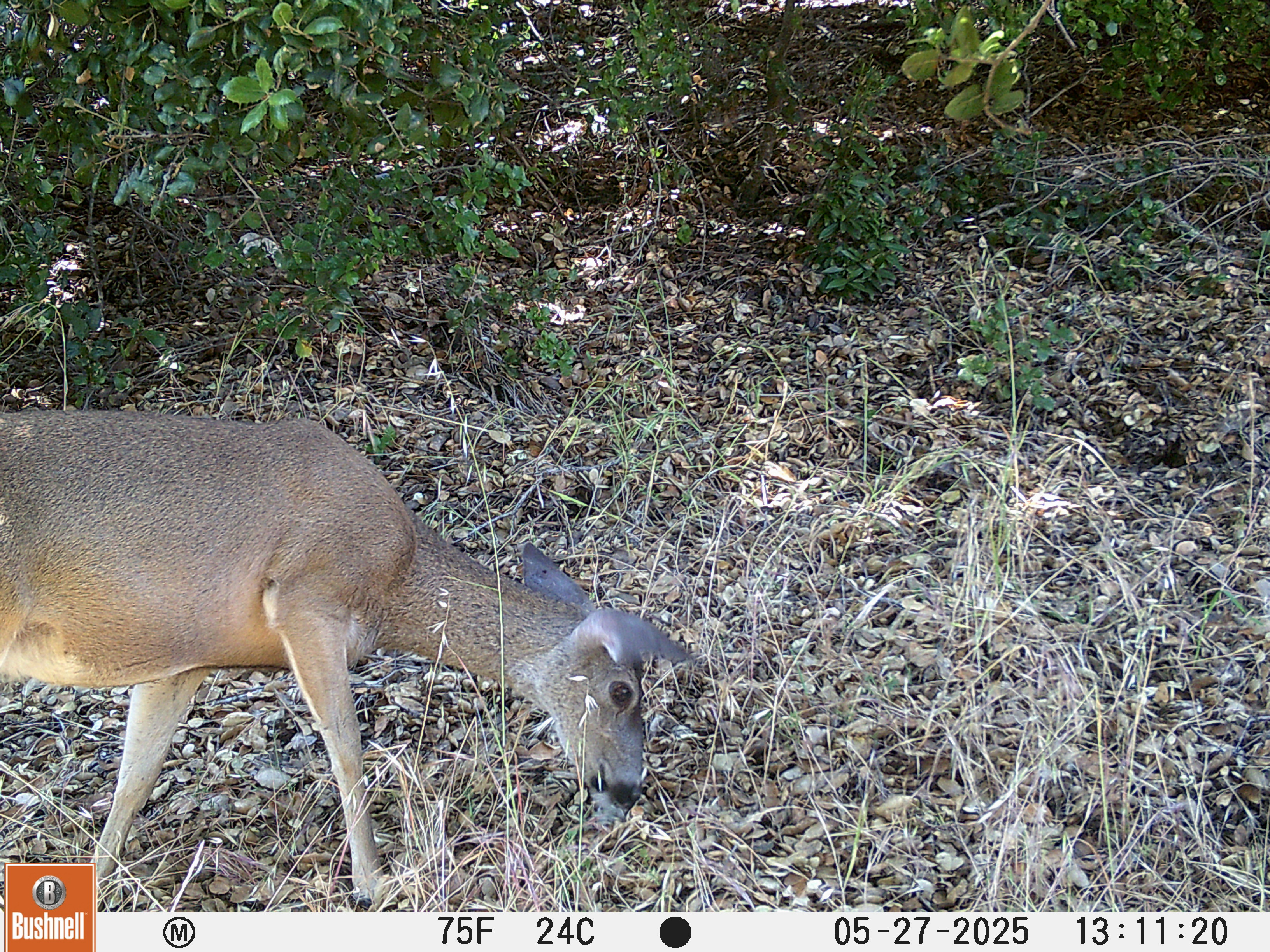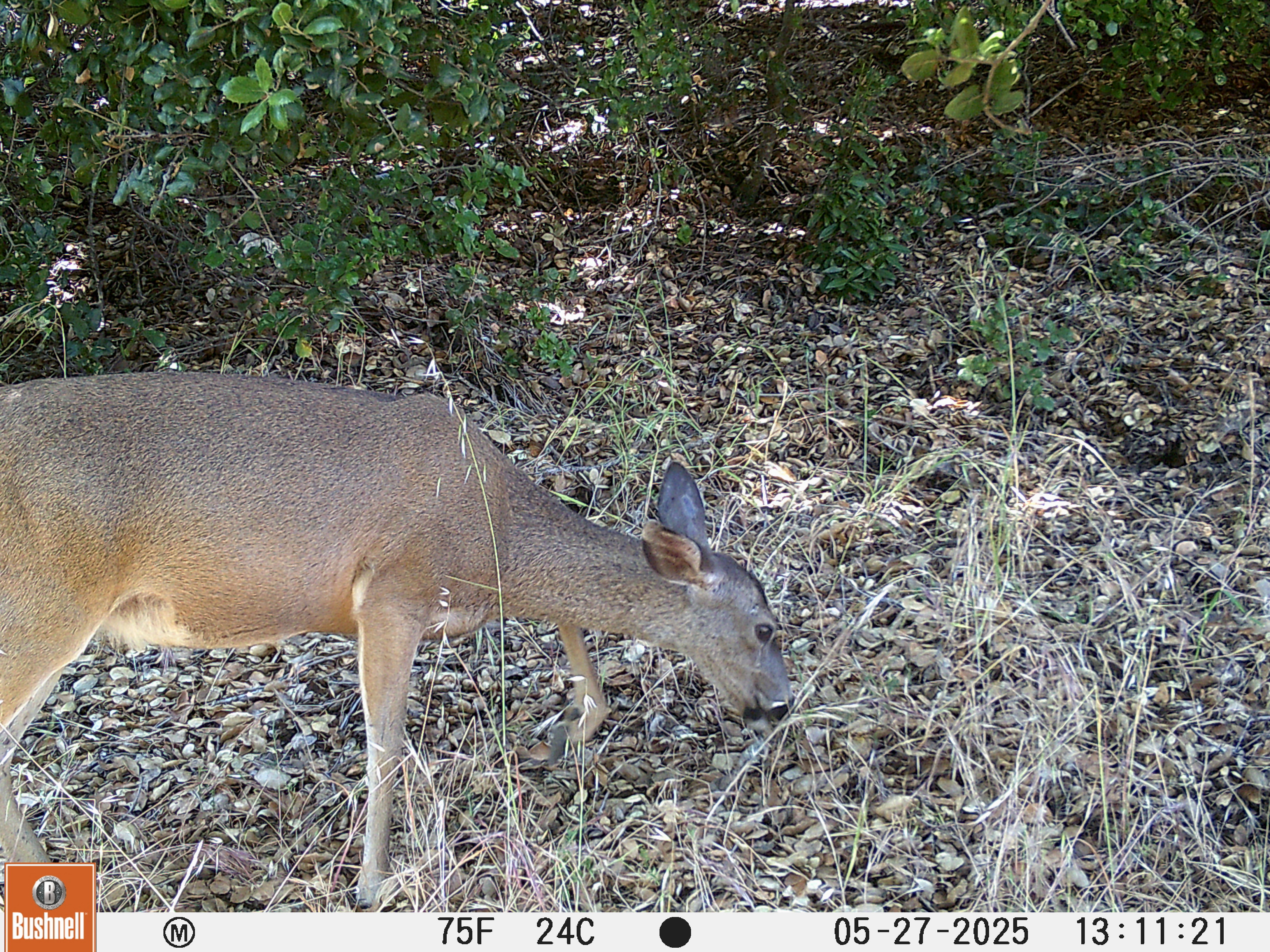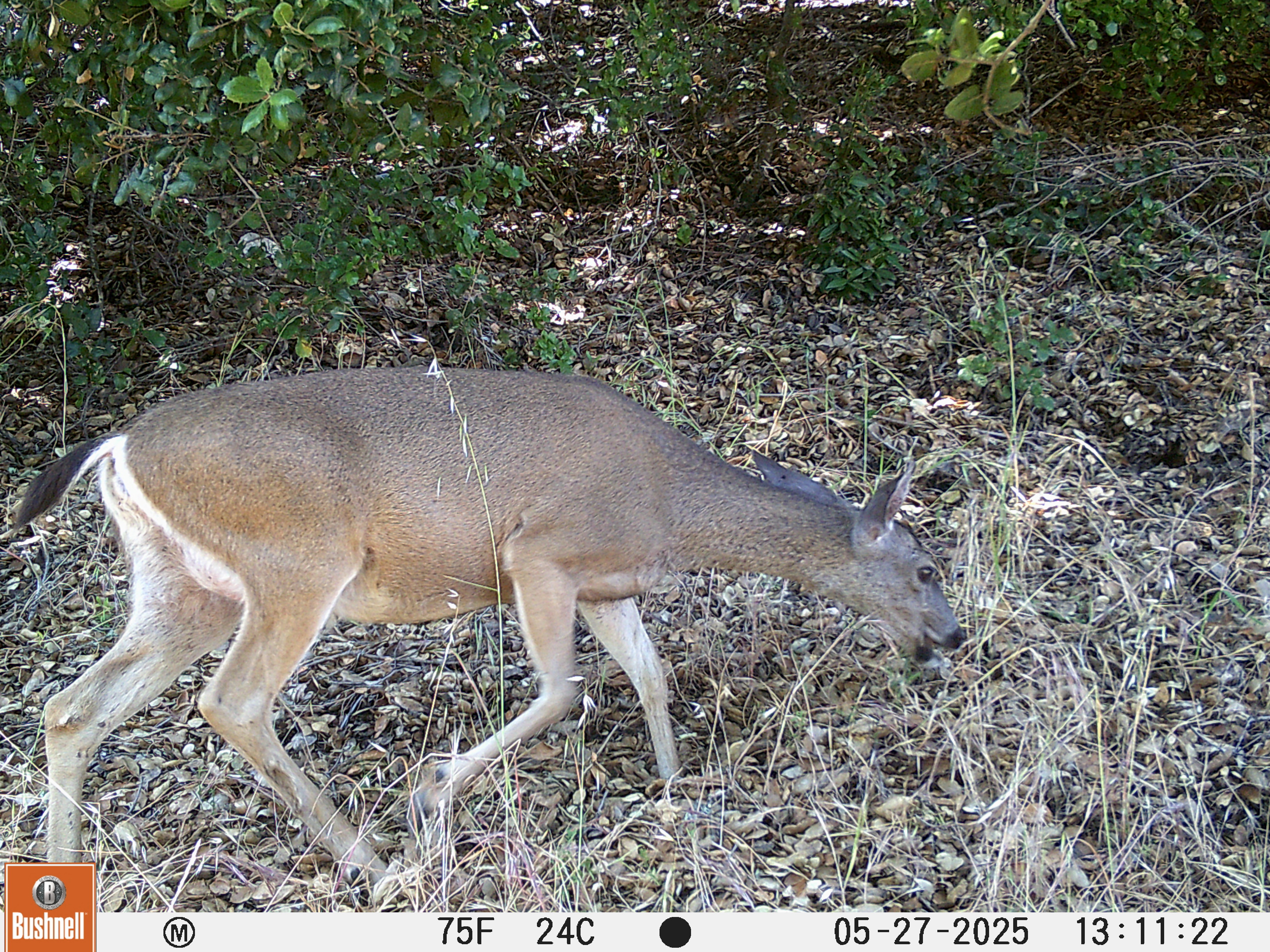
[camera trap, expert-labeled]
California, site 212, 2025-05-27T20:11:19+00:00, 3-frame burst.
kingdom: Animalia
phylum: Chordata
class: Mammalia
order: Artiodactyla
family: Cervidae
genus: Odocoileus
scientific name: Odocoileus hemionus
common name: mule deer